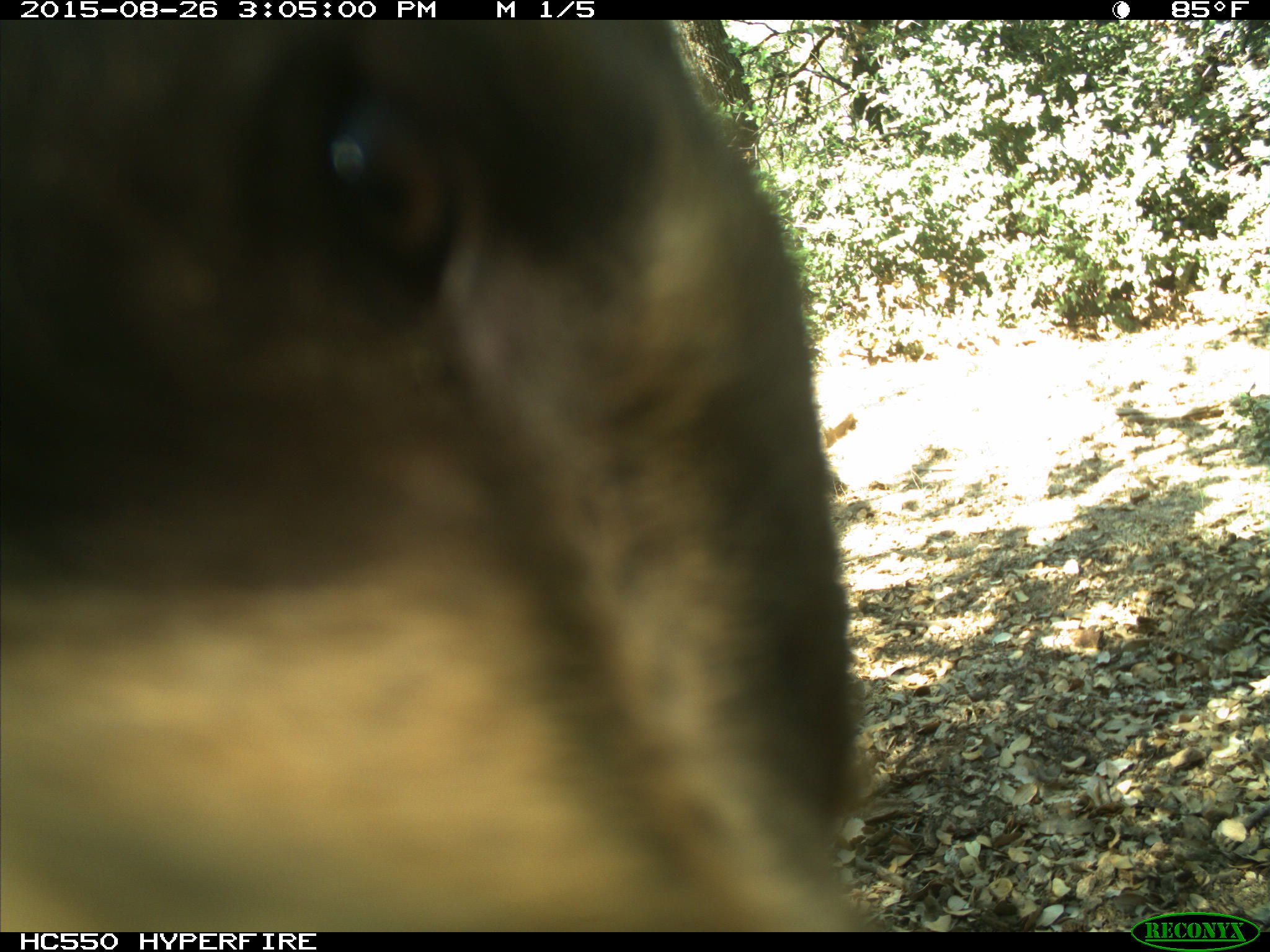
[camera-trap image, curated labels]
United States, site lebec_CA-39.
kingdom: Animalia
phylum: Chordata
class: Mammalia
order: Carnivora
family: Ursidae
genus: Ursus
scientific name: Ursus americanus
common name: american black bear